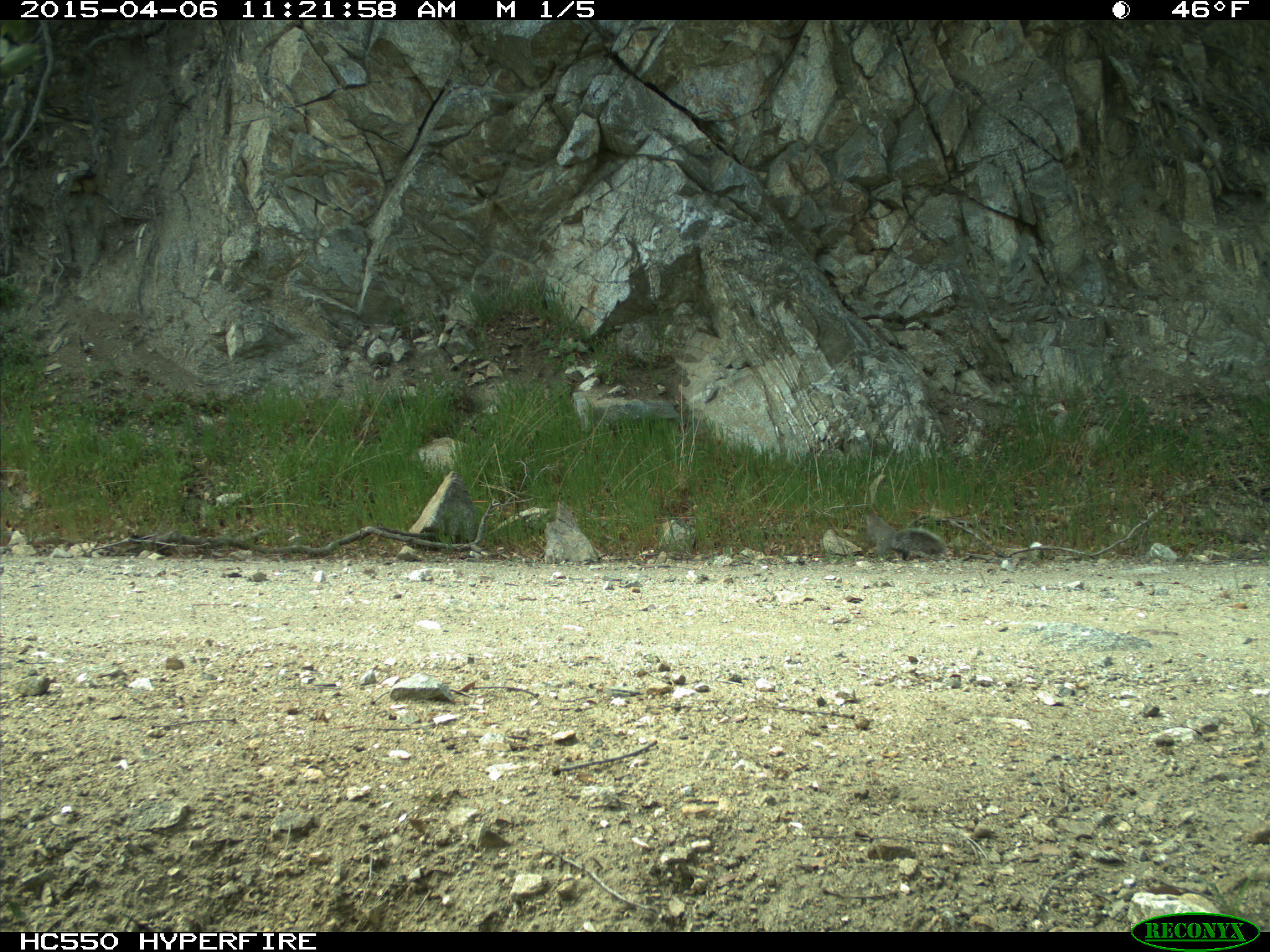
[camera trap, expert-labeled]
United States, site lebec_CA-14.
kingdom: Animalia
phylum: Chordata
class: Mammalia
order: Rodentia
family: Sciuridae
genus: Sciurus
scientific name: Sciurus carolinensis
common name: eastern gray squirrel